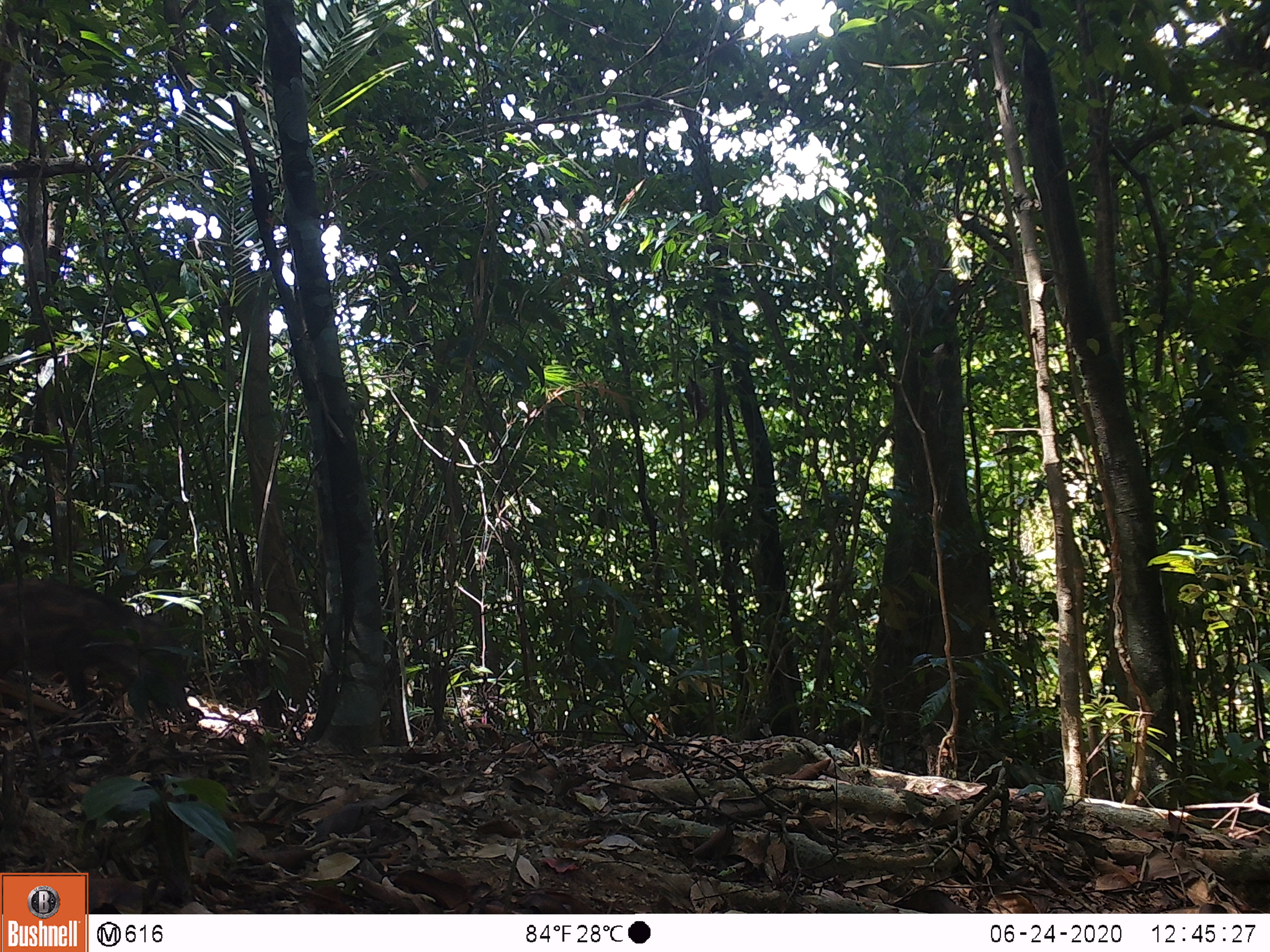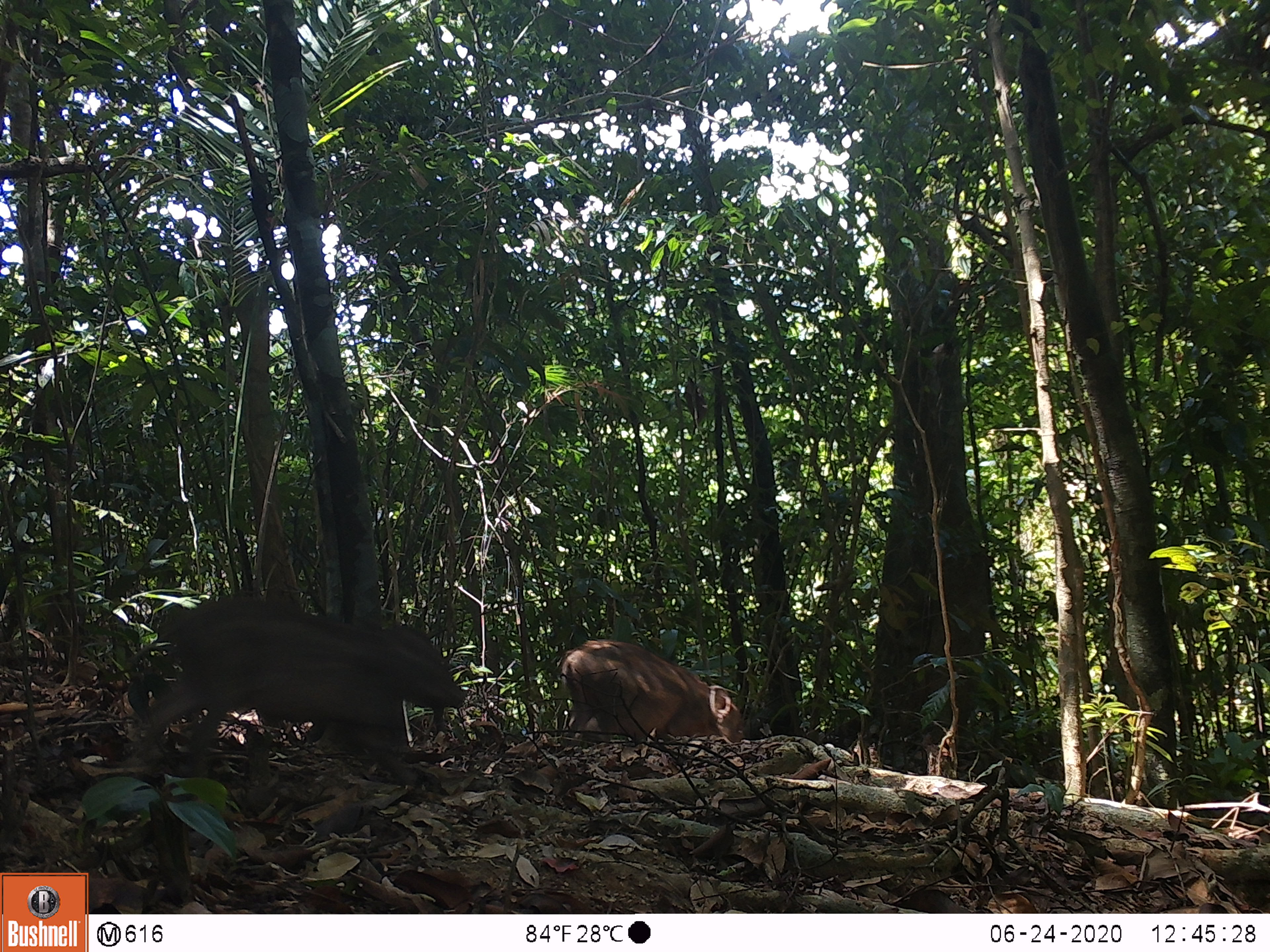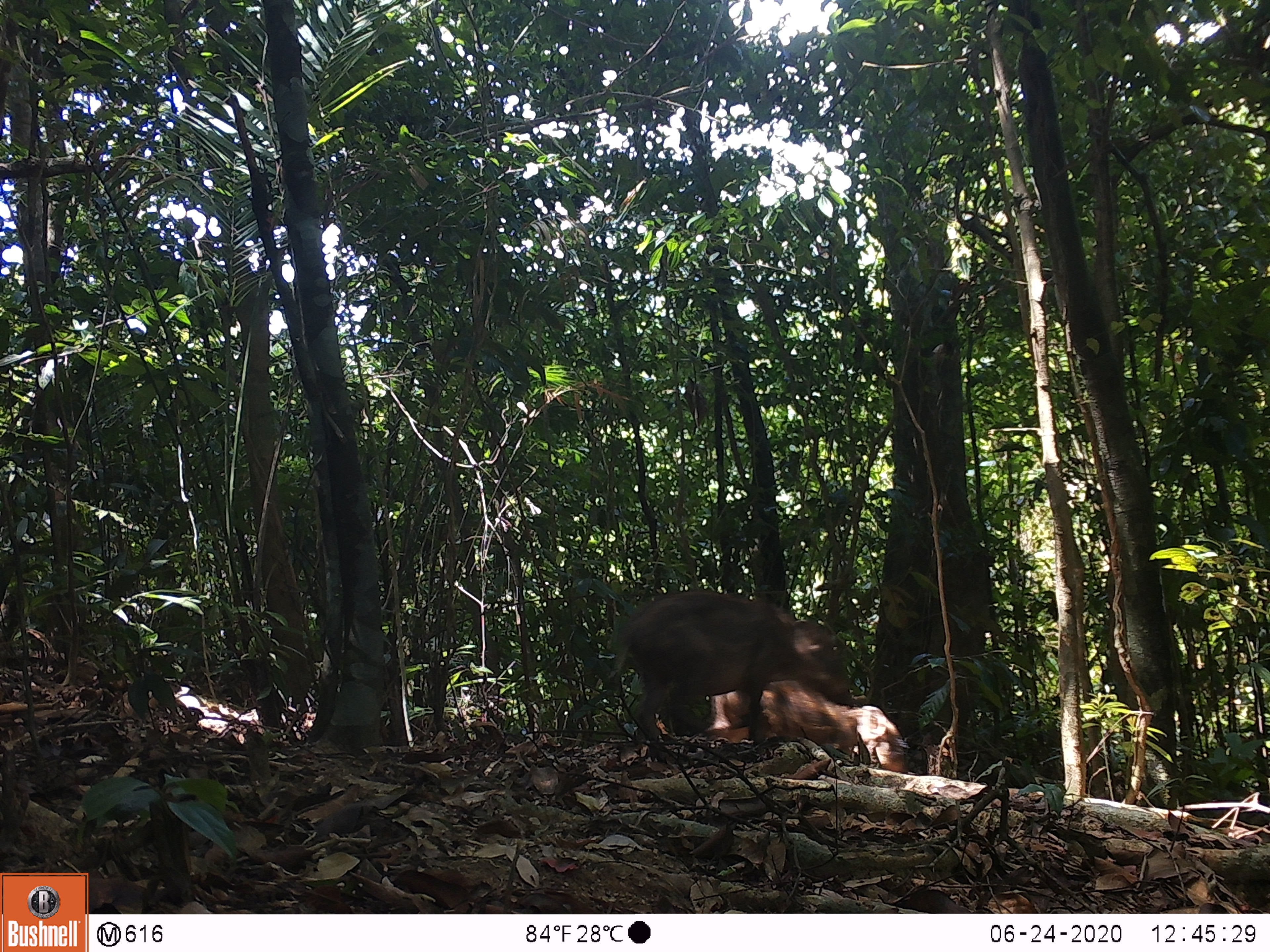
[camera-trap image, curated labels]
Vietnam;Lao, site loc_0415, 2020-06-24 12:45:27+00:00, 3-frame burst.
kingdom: Animalia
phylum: Chordata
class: Mammalia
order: Artiodactyla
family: Suidae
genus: Sus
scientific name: Sus scrofa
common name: eurasian wild pig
Eurasian wild pig (Sus scrofa). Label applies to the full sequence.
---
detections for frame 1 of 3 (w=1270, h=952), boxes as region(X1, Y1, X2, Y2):
eurasian wild pig: region(0, 579, 191, 722)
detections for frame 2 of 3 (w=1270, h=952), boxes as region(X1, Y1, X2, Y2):
eurasian wild pig: region(136, 596, 467, 785); region(560, 639, 743, 746)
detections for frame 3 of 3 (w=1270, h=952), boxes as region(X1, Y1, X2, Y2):
eurasian wild pig: region(608, 590, 853, 743); region(701, 680, 908, 774)